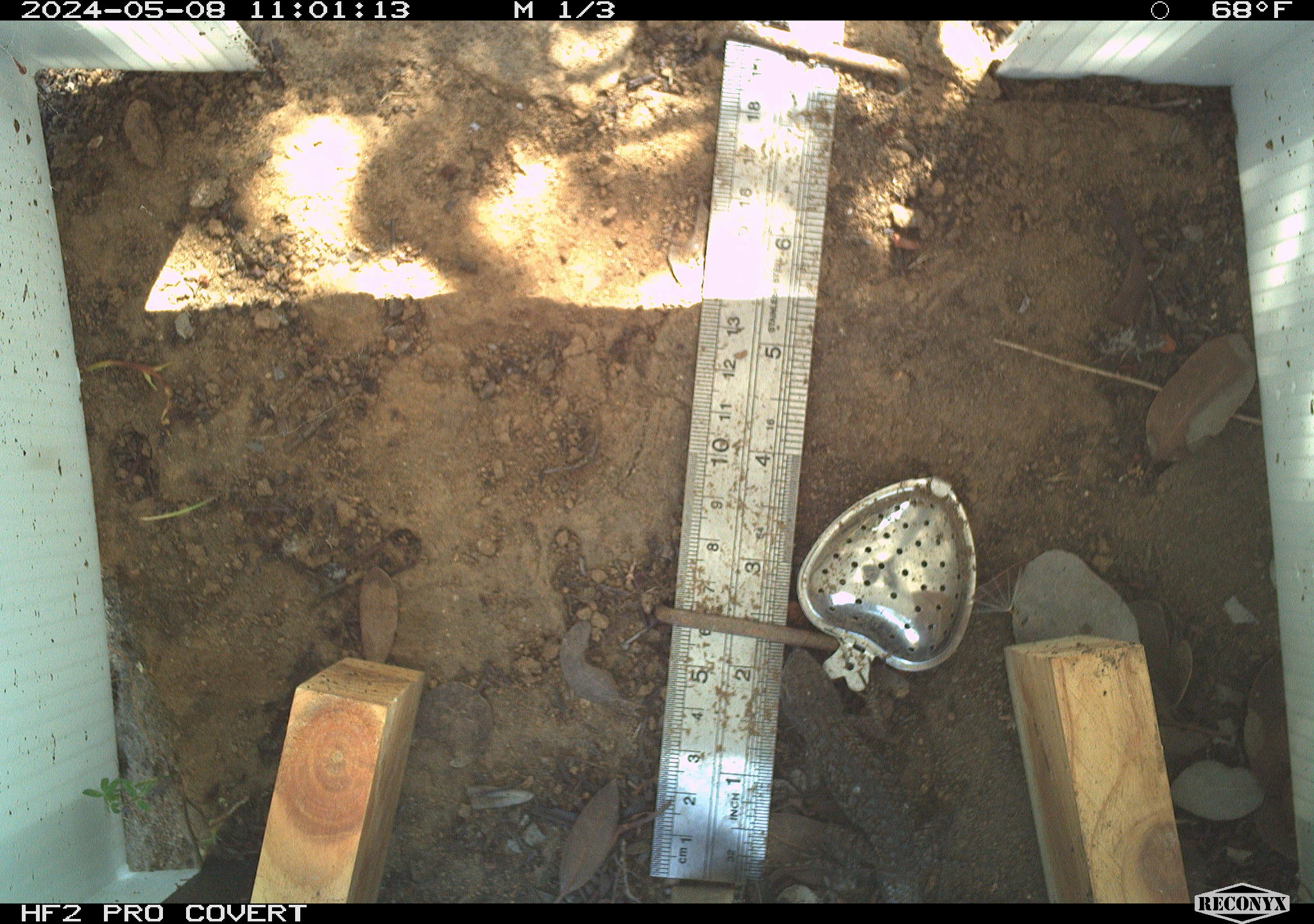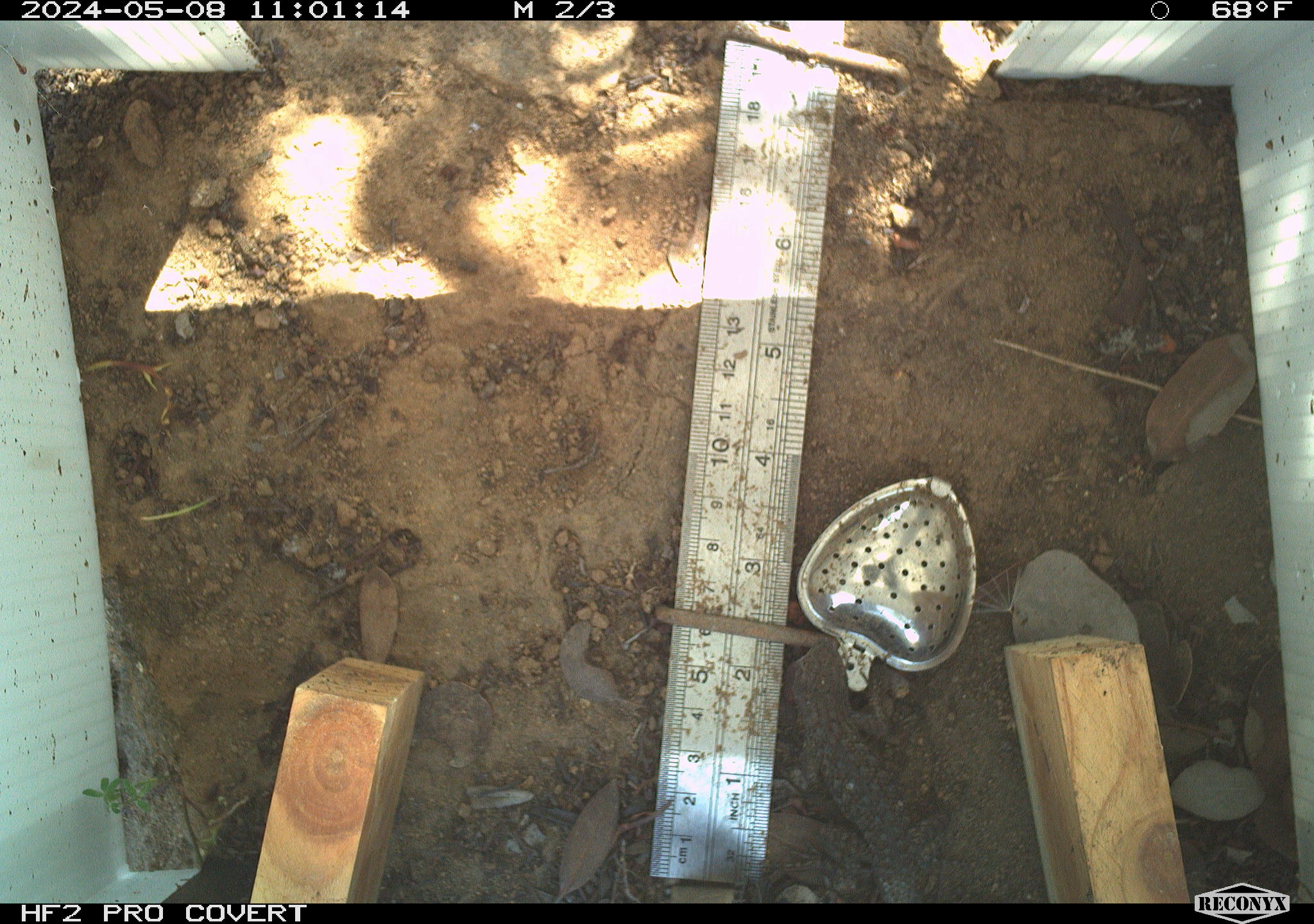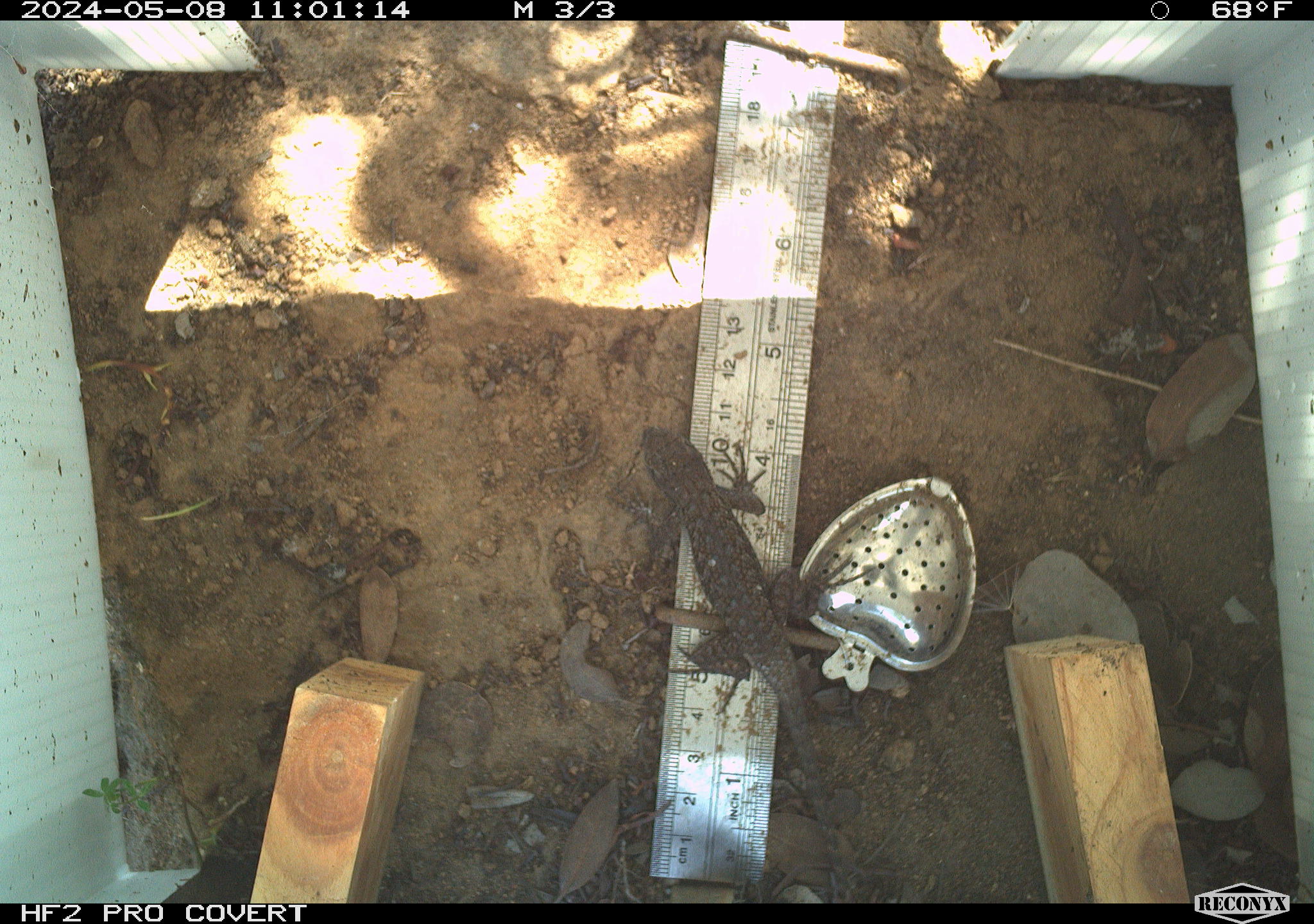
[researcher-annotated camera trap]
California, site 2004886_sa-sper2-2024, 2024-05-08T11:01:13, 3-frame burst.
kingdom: Animalia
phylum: Chordata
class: Reptilia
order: Squamata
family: Phrynosomatidae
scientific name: Phrynosomatidae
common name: phrynosomatid lizards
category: phrynosomatidae family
Phrynosomatidae family (phrynosomatid lizards) (Phrynosomatidae).